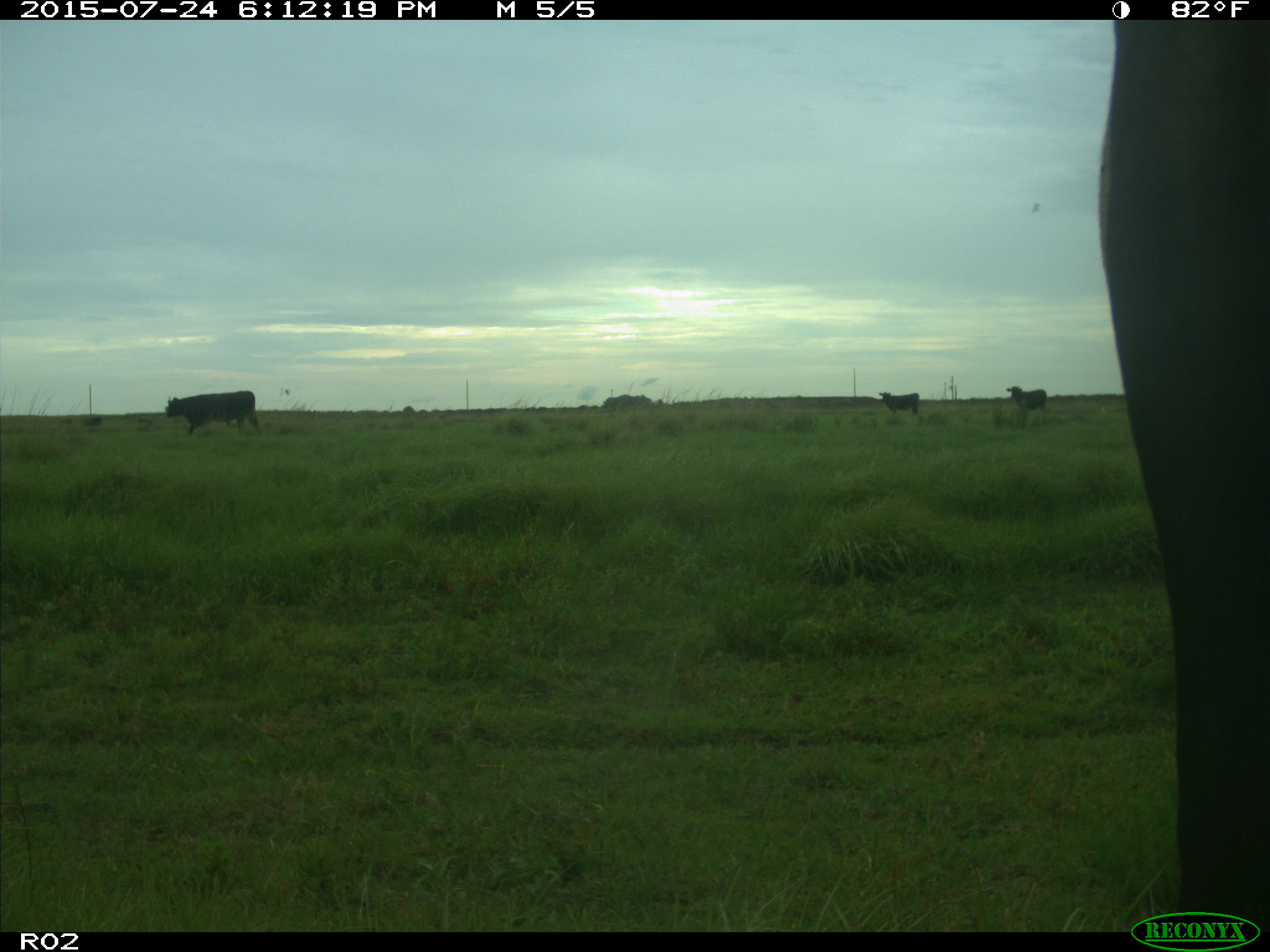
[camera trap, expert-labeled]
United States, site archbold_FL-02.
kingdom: Animalia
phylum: Chordata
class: Mammalia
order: Artiodactyla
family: Bovidae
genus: Bos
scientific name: Bos taurus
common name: domestic cow